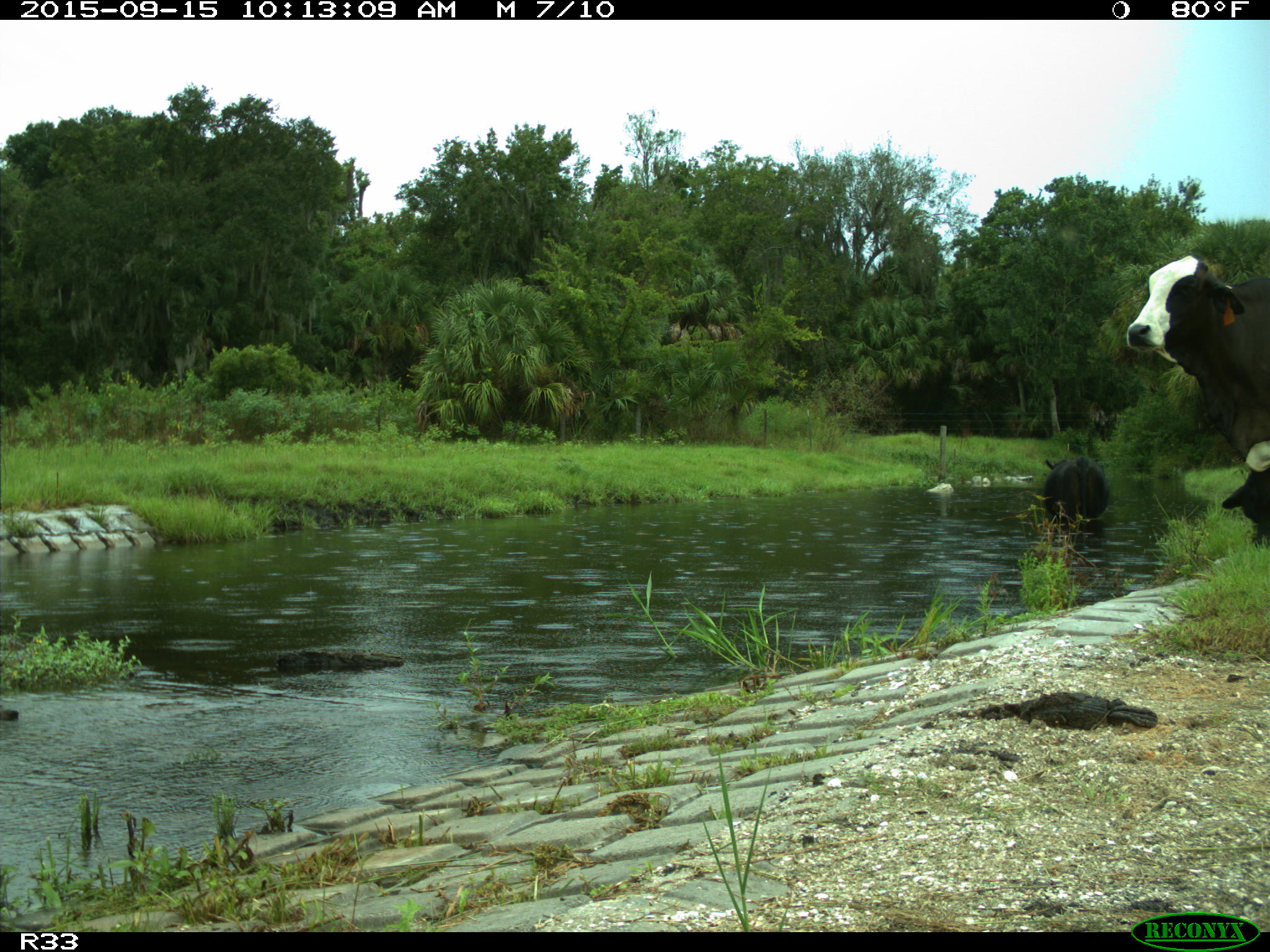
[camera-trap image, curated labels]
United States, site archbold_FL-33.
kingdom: Animalia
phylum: Chordata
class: Mammalia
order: Artiodactyla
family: Bovidae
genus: Bos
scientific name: Bos taurus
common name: domestic cow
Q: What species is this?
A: Bos taurus (domestic cow).